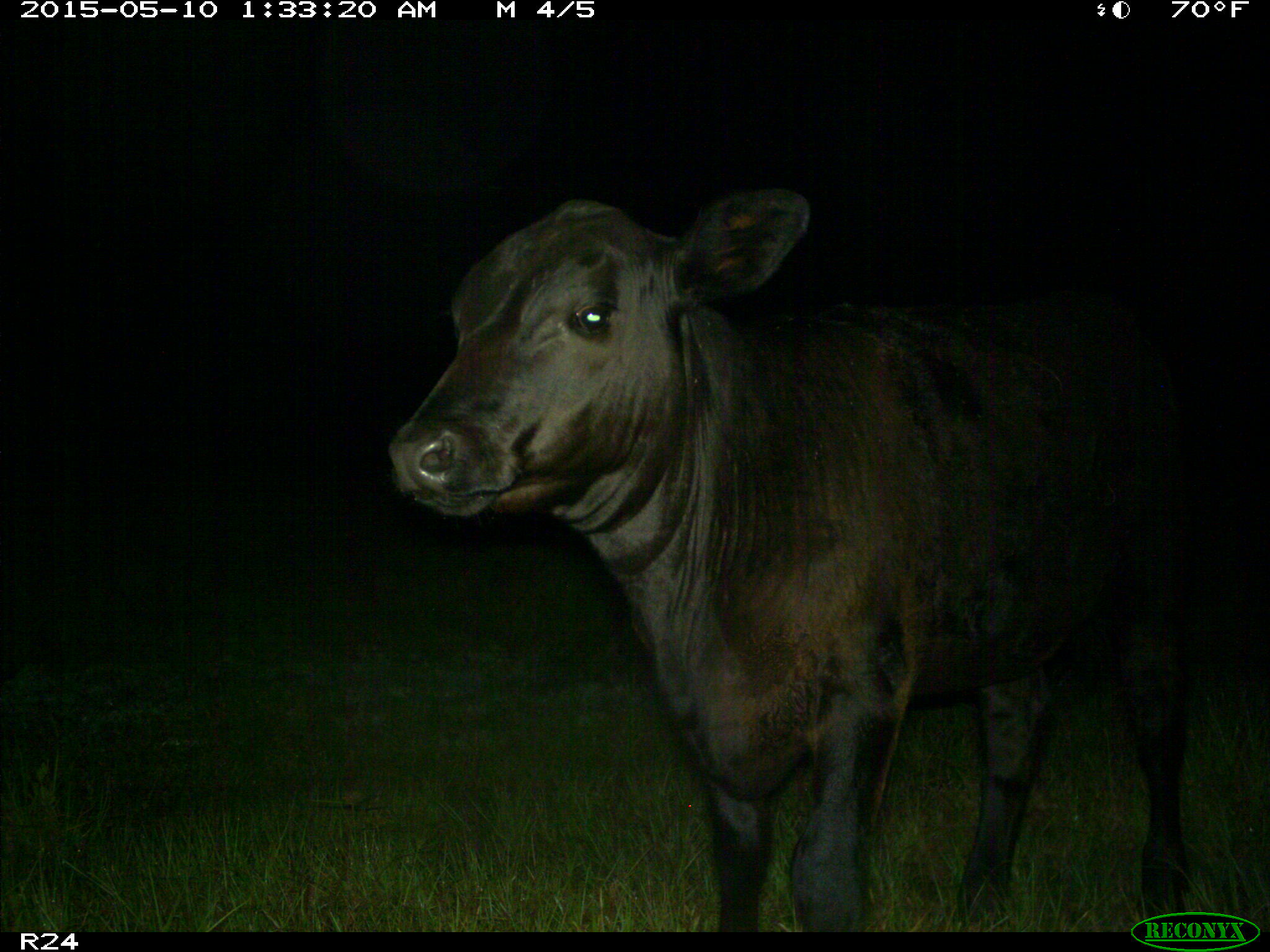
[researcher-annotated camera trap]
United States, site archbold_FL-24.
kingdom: Animalia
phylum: Chordata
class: Mammalia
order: Artiodactyla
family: Bovidae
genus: Bos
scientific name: Bos taurus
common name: domestic cow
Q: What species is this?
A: Bos taurus (domestic cow).